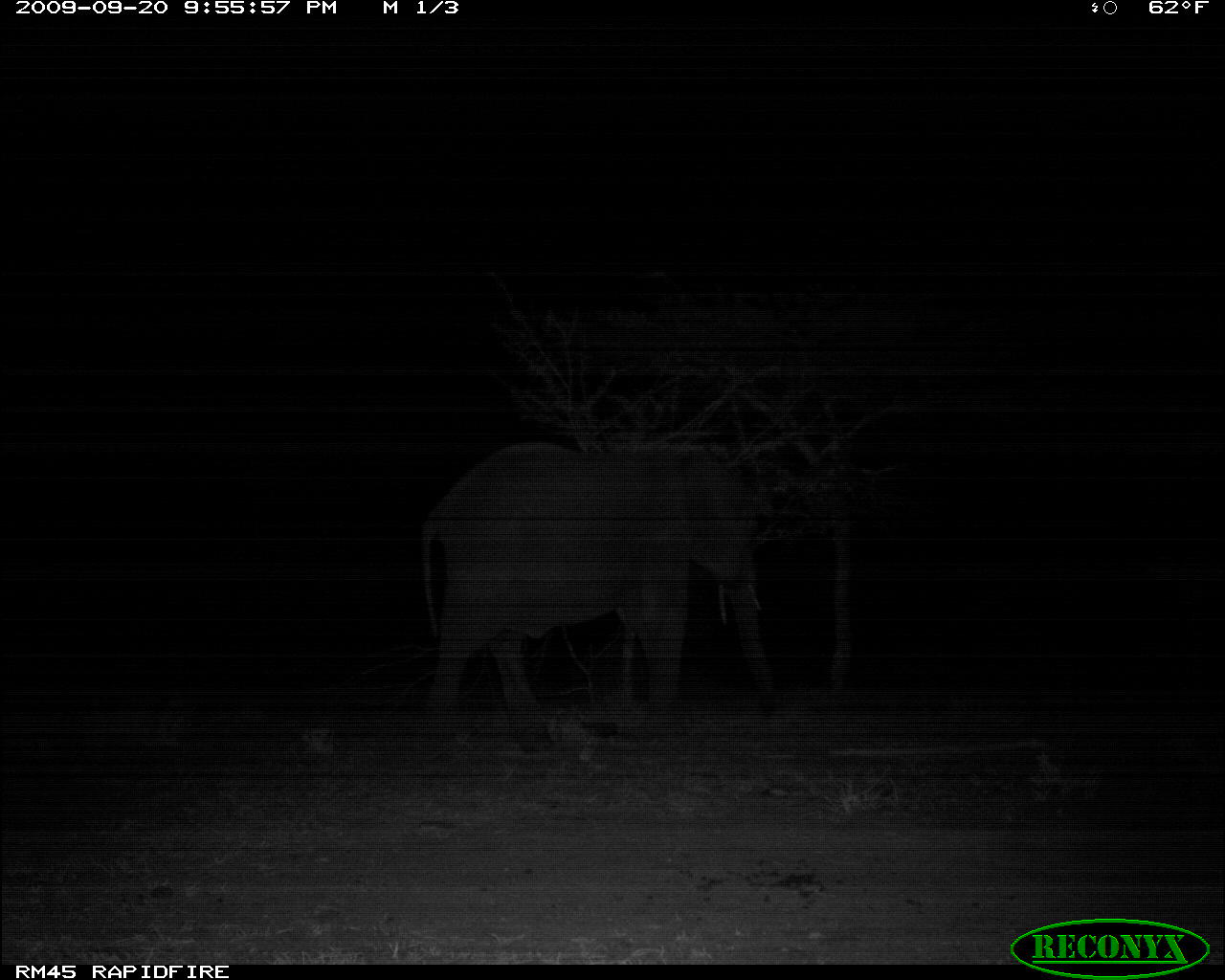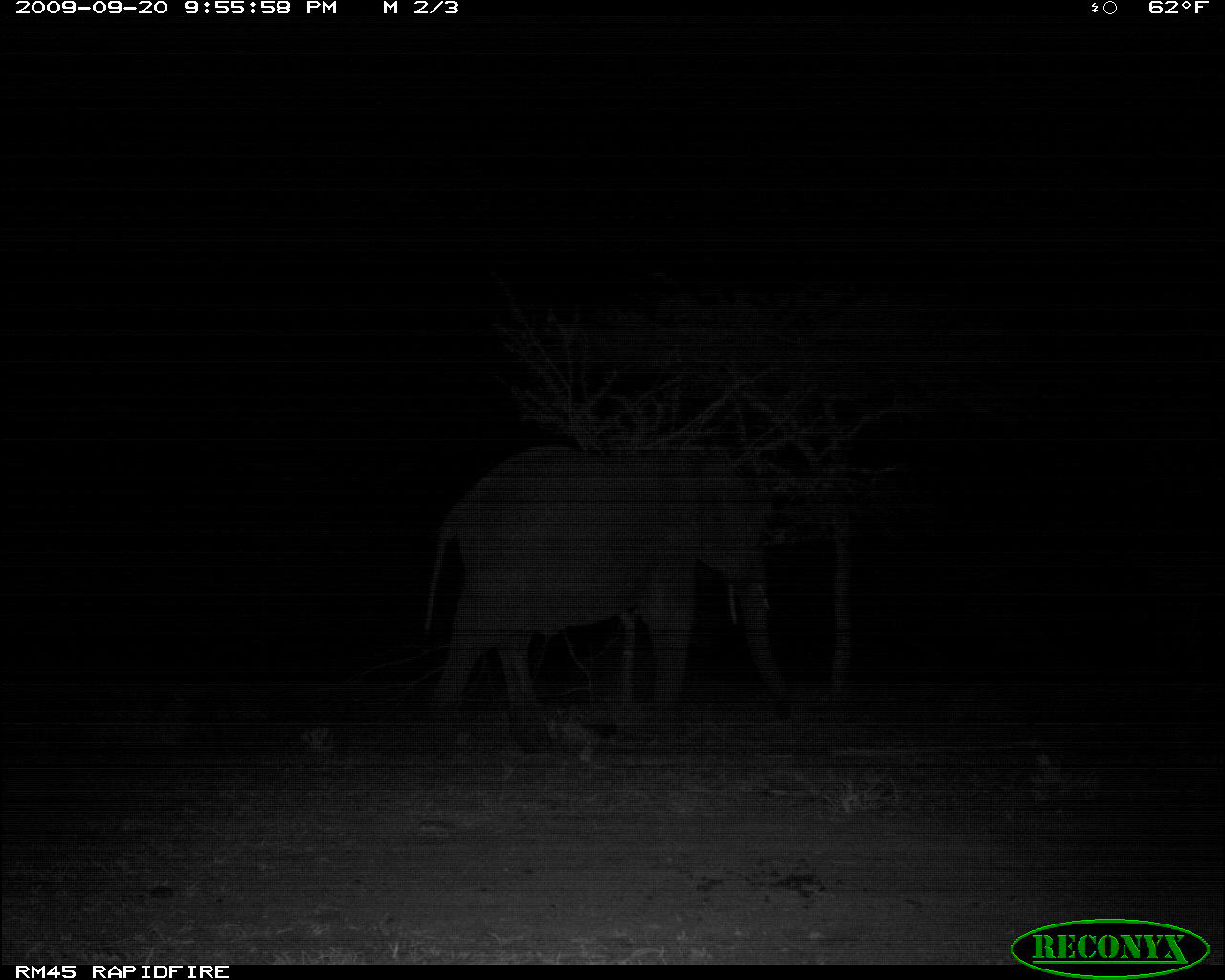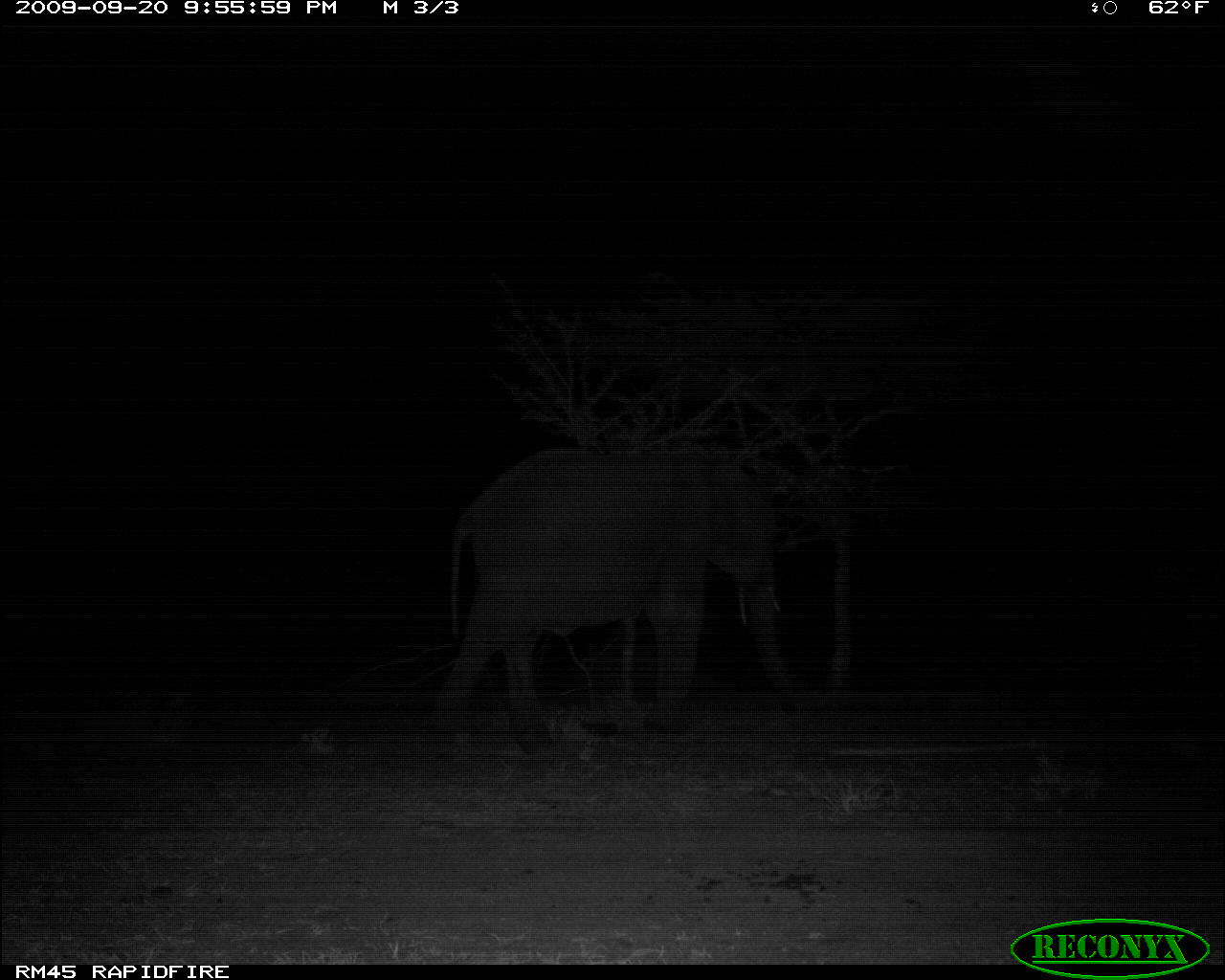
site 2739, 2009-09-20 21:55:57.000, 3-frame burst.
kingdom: Animalia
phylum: Chordata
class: Mammalia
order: Proboscidea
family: Elephantidae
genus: Loxodonta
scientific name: Loxodonta africana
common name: african bush elephant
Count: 1.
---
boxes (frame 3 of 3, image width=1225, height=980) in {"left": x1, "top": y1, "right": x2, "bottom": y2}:
loxodonta africana: {"left": 433, "top": 445, "right": 798, "bottom": 755}